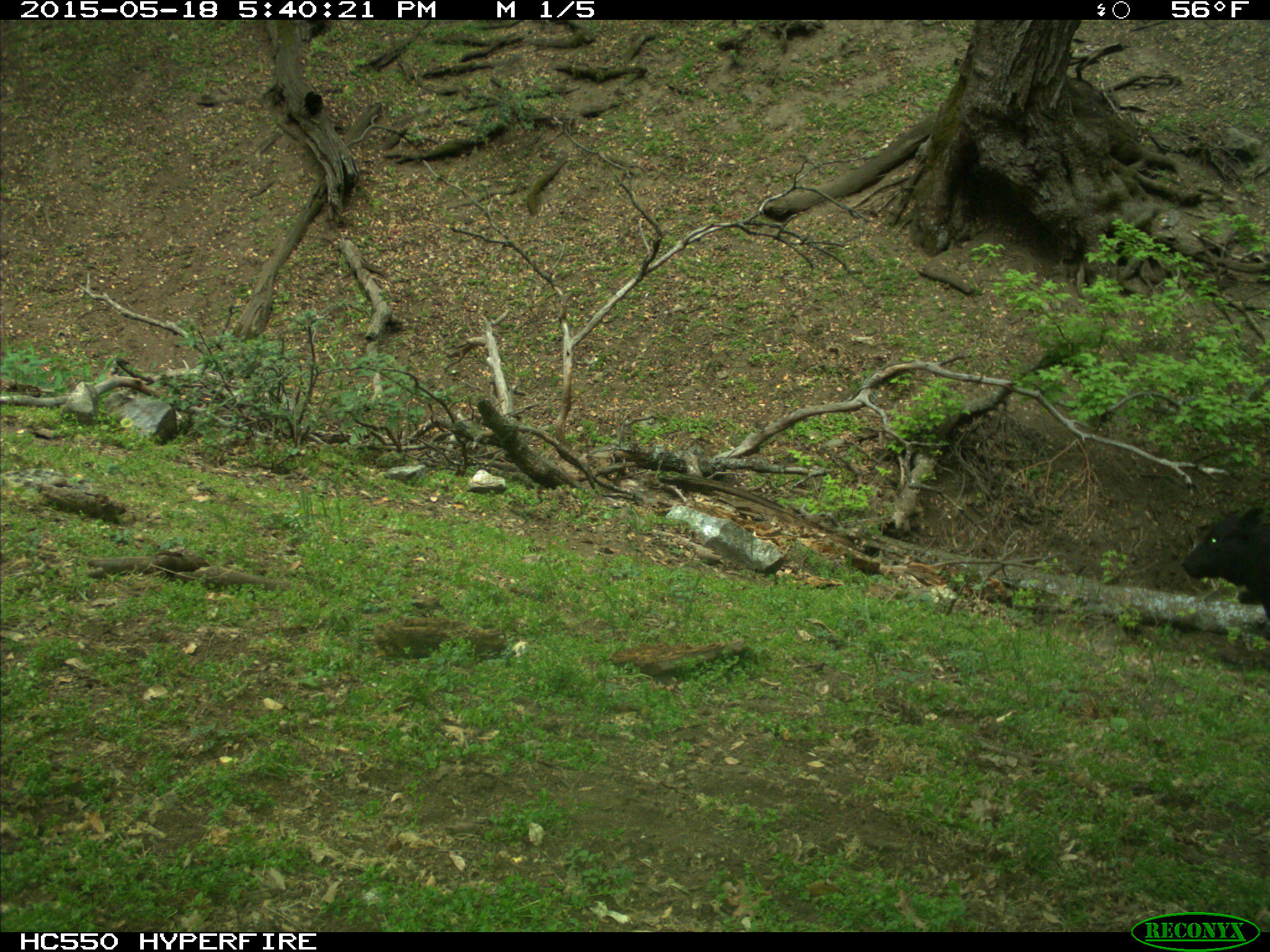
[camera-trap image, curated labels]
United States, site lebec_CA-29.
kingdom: Animalia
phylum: Chordata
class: Mammalia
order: Artiodactyla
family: Bovidae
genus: Bos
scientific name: Bos taurus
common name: domestic cow